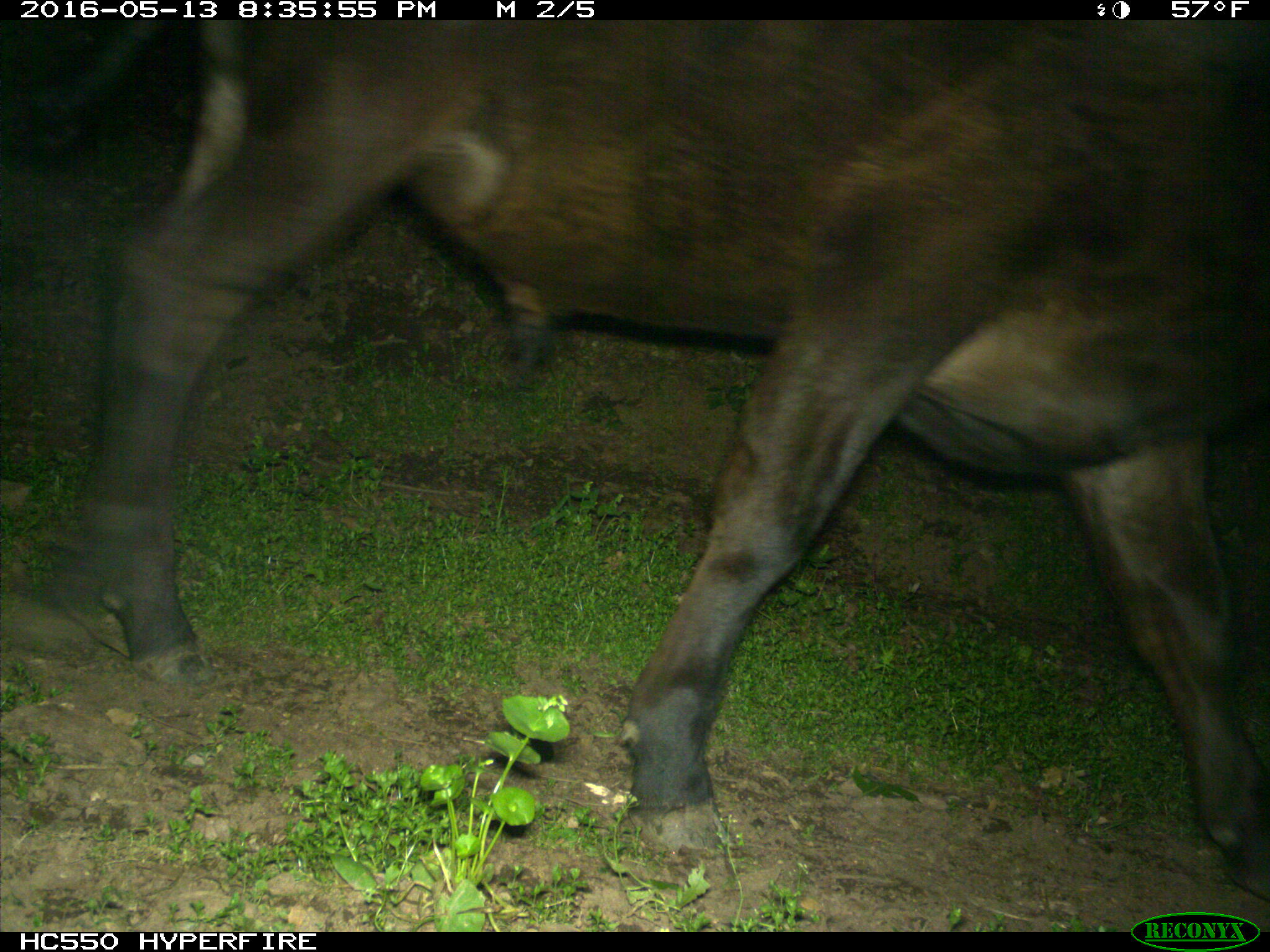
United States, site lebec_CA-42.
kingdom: Animalia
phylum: Chordata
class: Mammalia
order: Artiodactyla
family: Bovidae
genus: Bos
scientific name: Bos taurus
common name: domestic cow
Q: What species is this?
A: Bos taurus (domestic cow).